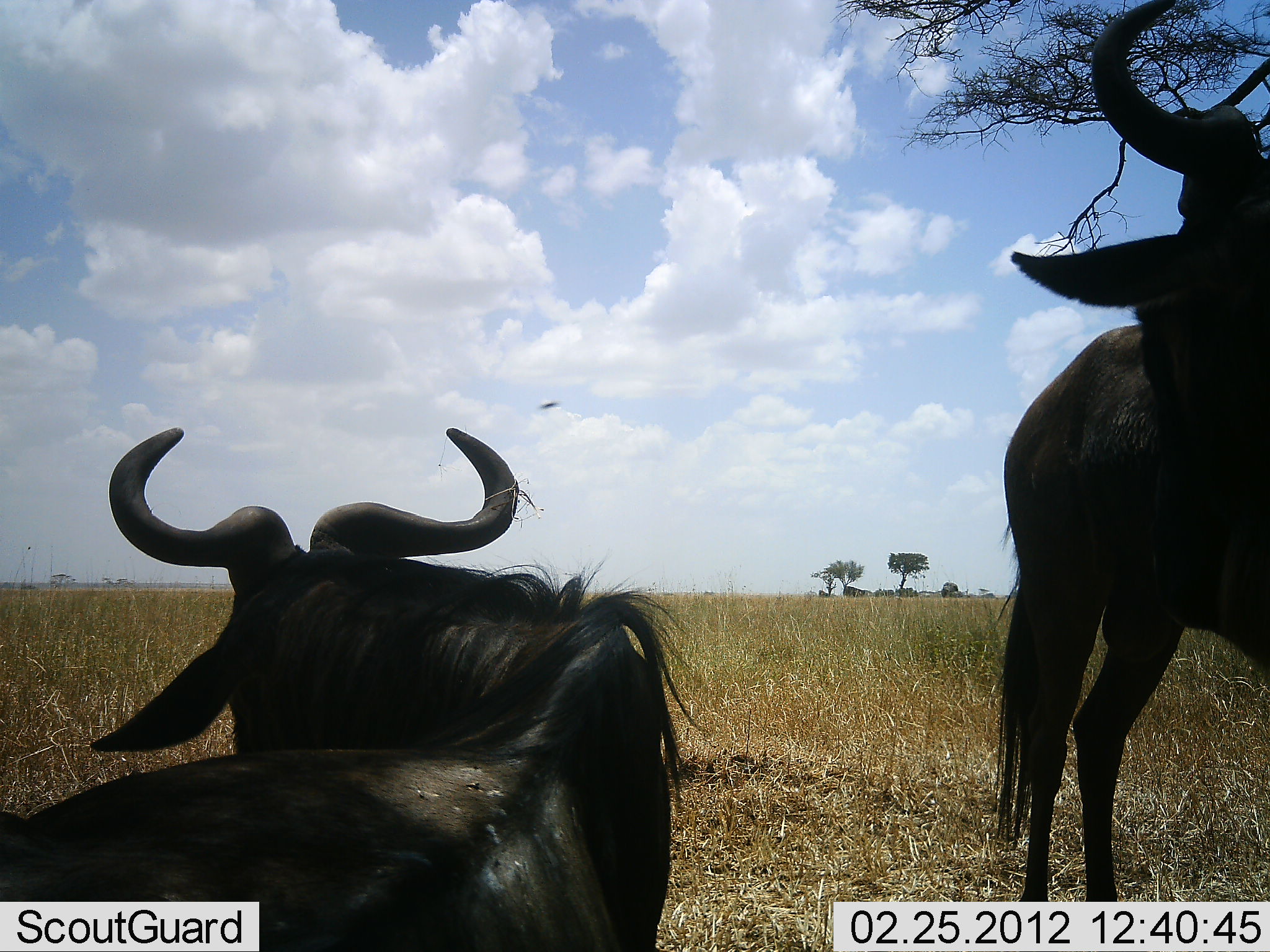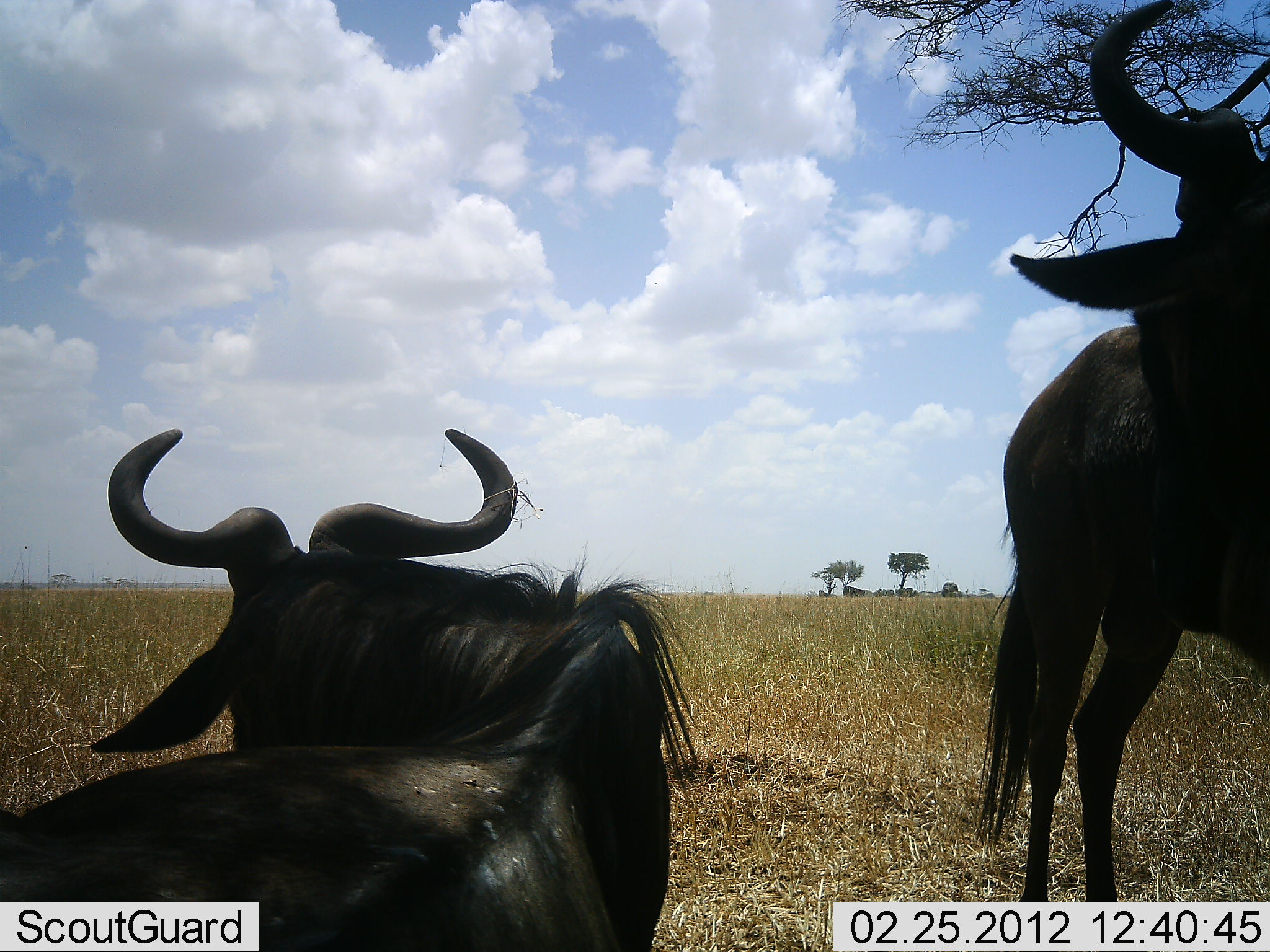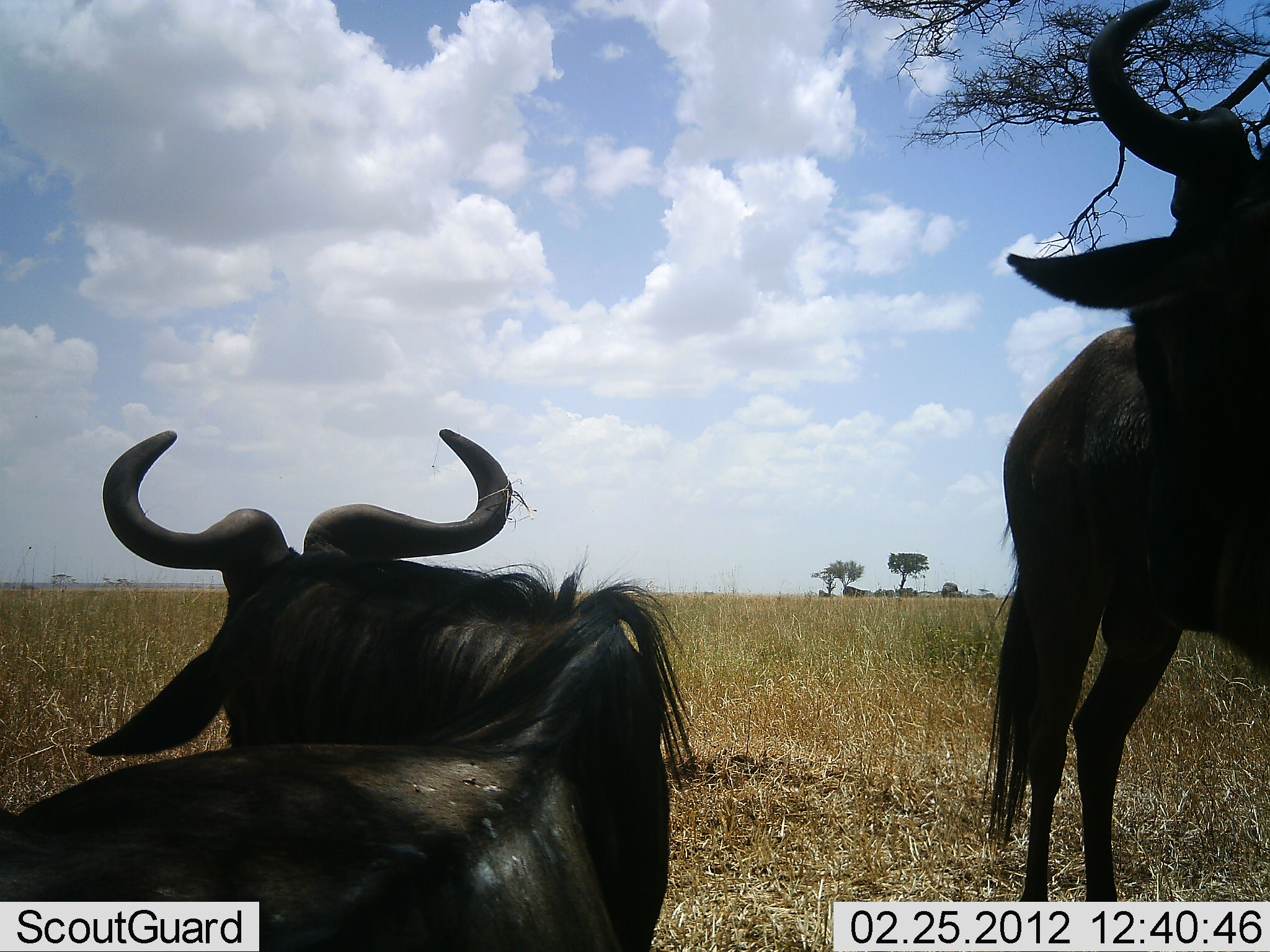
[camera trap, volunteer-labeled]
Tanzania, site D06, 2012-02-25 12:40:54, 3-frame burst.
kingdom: Animalia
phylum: Chordata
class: Mammalia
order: Artiodactyla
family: Bovidae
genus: Connochaetes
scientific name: Connochaetes taurinus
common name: blue wildebeest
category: wildebeest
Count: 2.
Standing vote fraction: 83%.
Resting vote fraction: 100%.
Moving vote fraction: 0%.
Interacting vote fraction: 0%.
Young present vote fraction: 0%.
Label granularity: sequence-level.